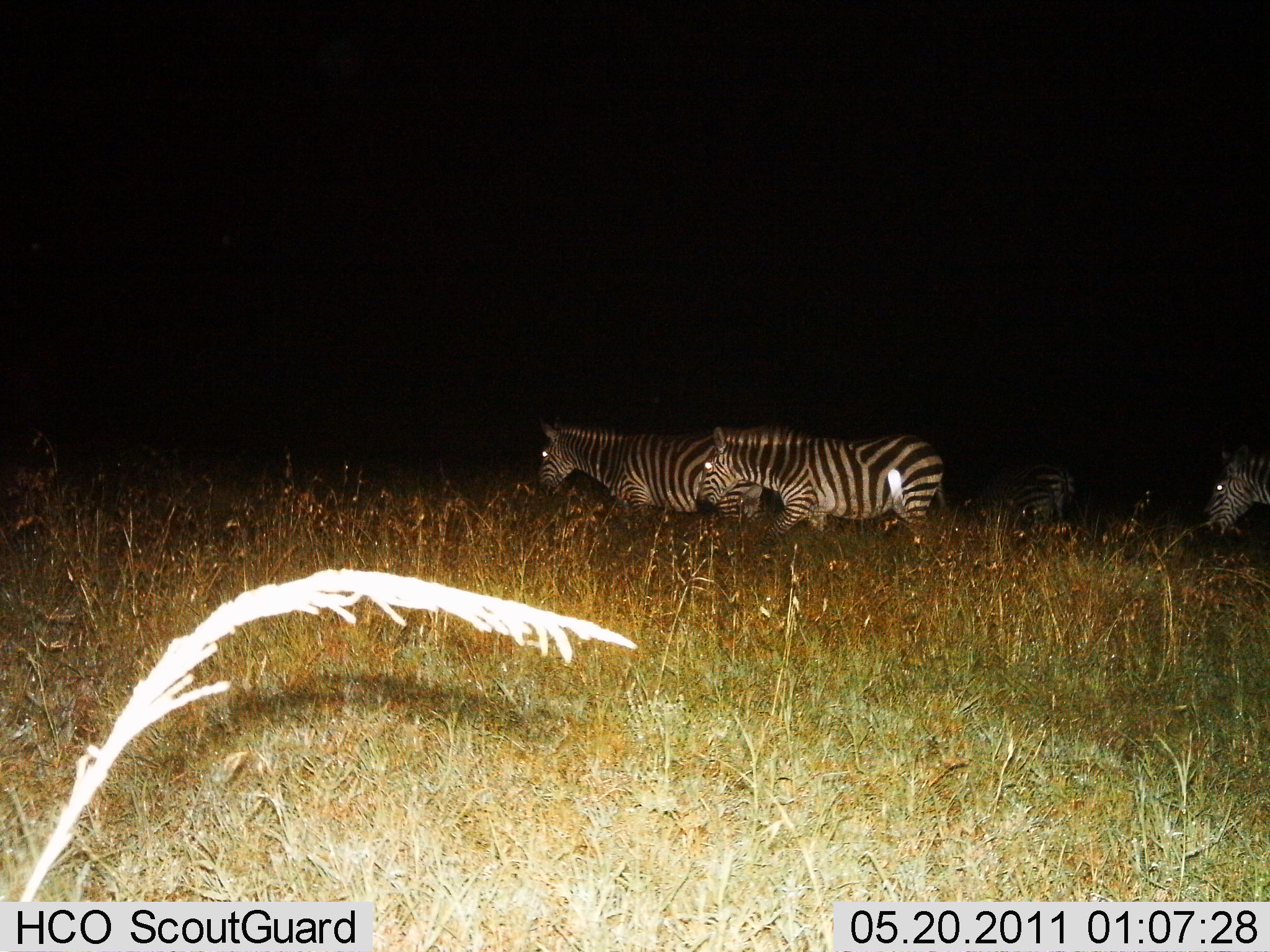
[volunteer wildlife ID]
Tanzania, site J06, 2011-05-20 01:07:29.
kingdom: Animalia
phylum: Chordata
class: Mammalia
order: Perissodactyla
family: Equidae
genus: Equus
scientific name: Equus quagga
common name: plains zebra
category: zebra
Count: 4.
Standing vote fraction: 7%.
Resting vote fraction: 0%.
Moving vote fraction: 93%.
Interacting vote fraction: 0%.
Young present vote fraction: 0%.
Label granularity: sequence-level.